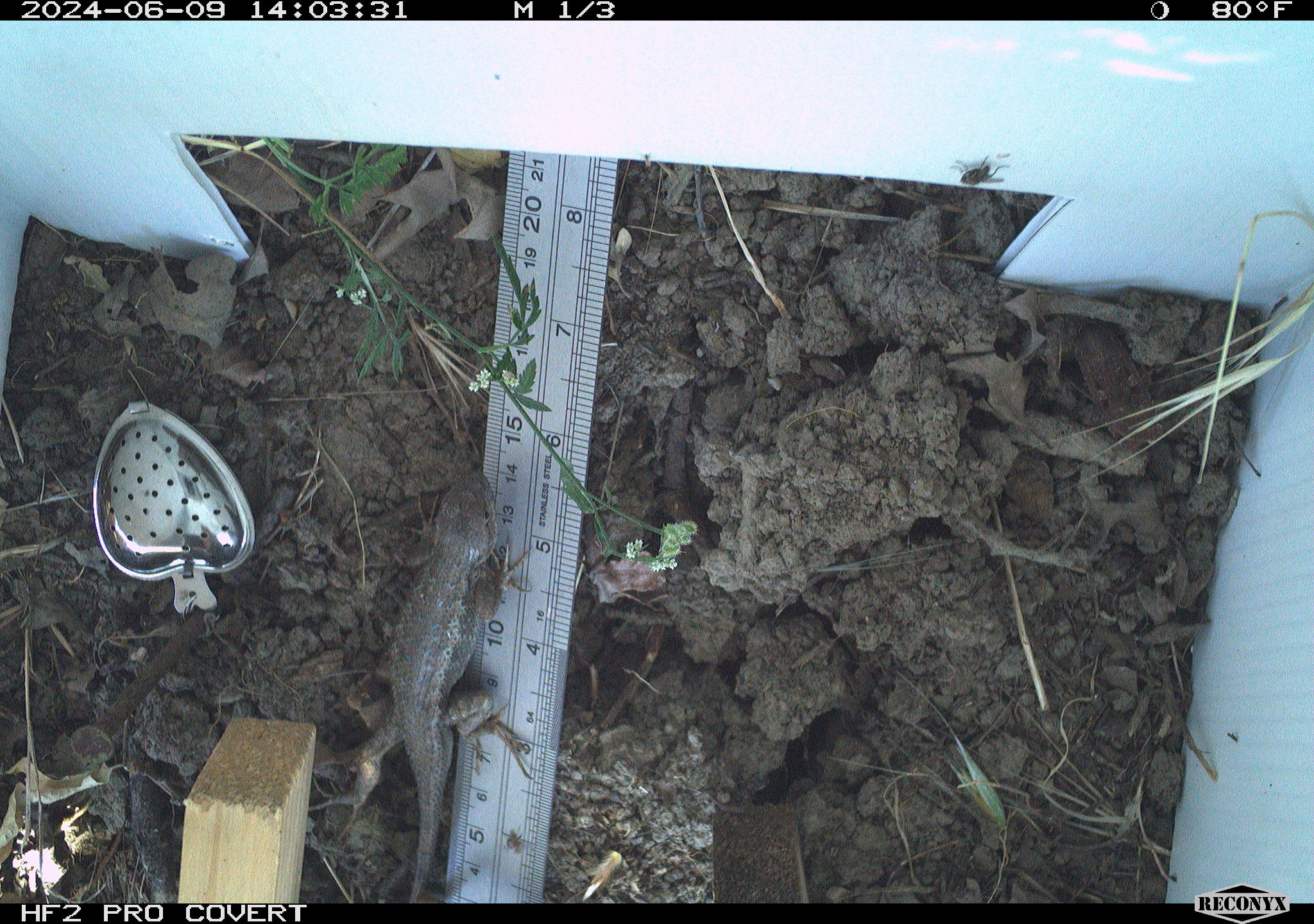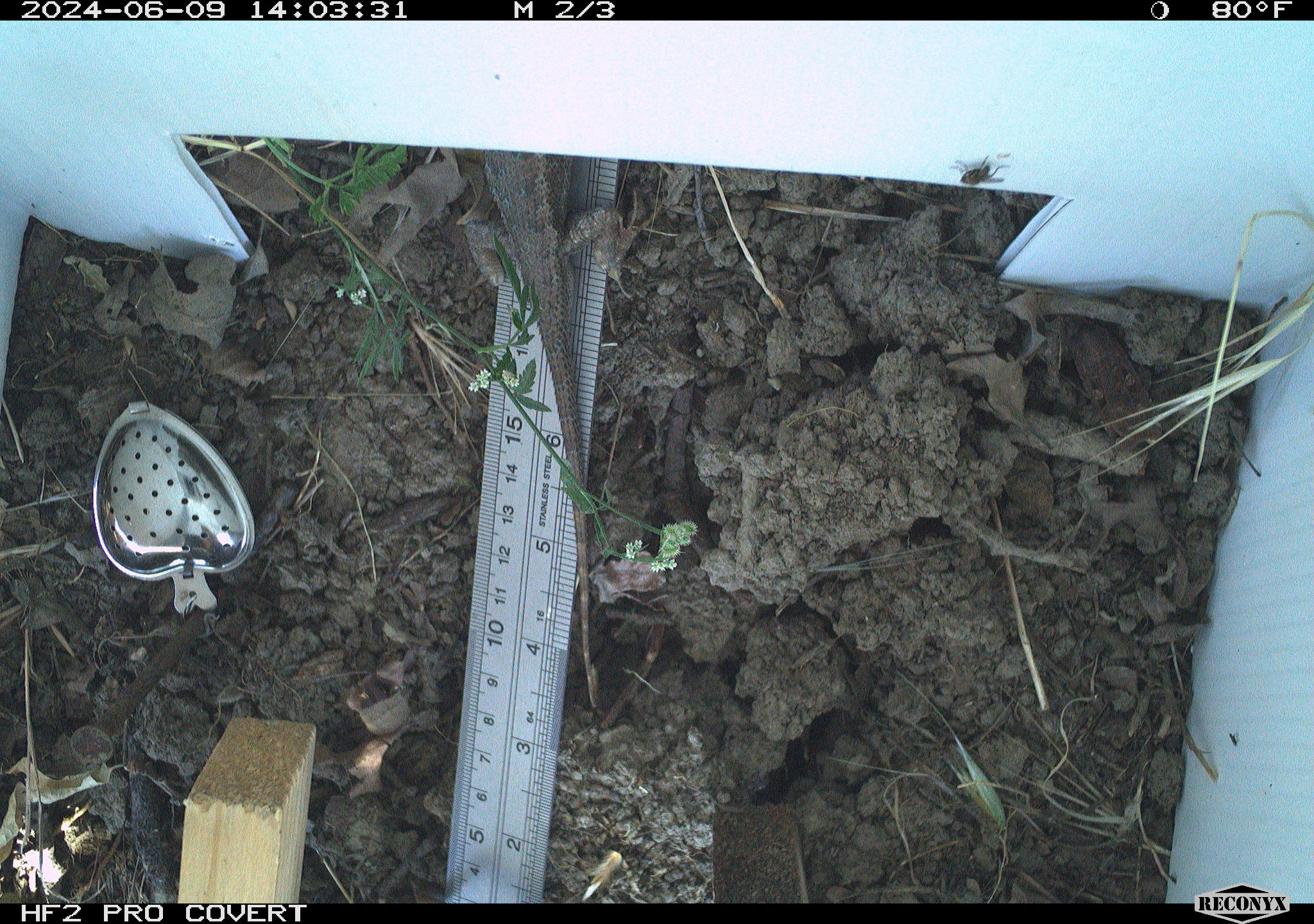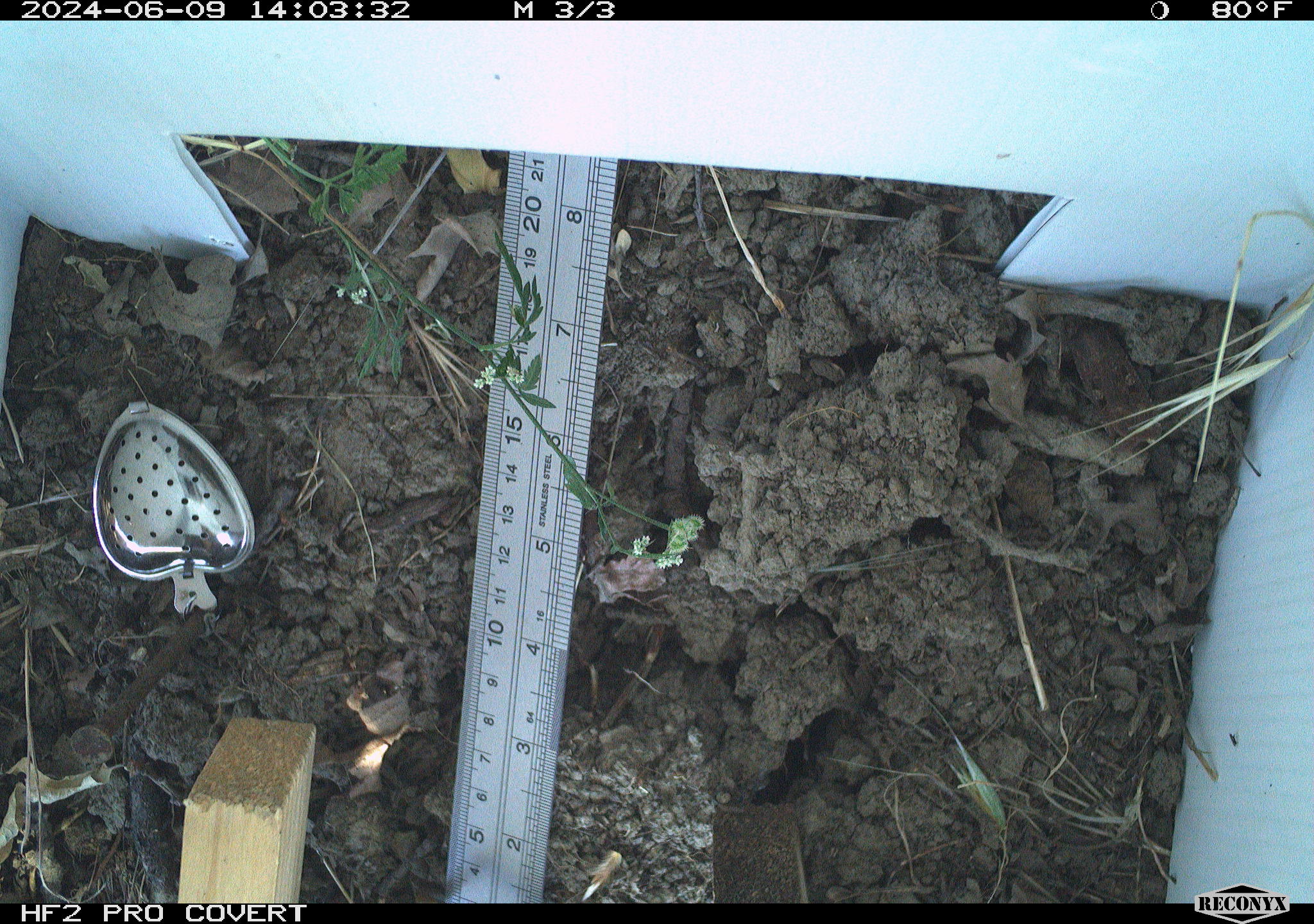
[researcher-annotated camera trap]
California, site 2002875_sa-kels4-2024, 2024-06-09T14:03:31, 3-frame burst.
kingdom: Animalia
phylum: Chordata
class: Reptilia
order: Squamata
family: Phrynosomatidae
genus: Sceloporus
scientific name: Sceloporus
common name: spiny lizards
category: sceloporus species